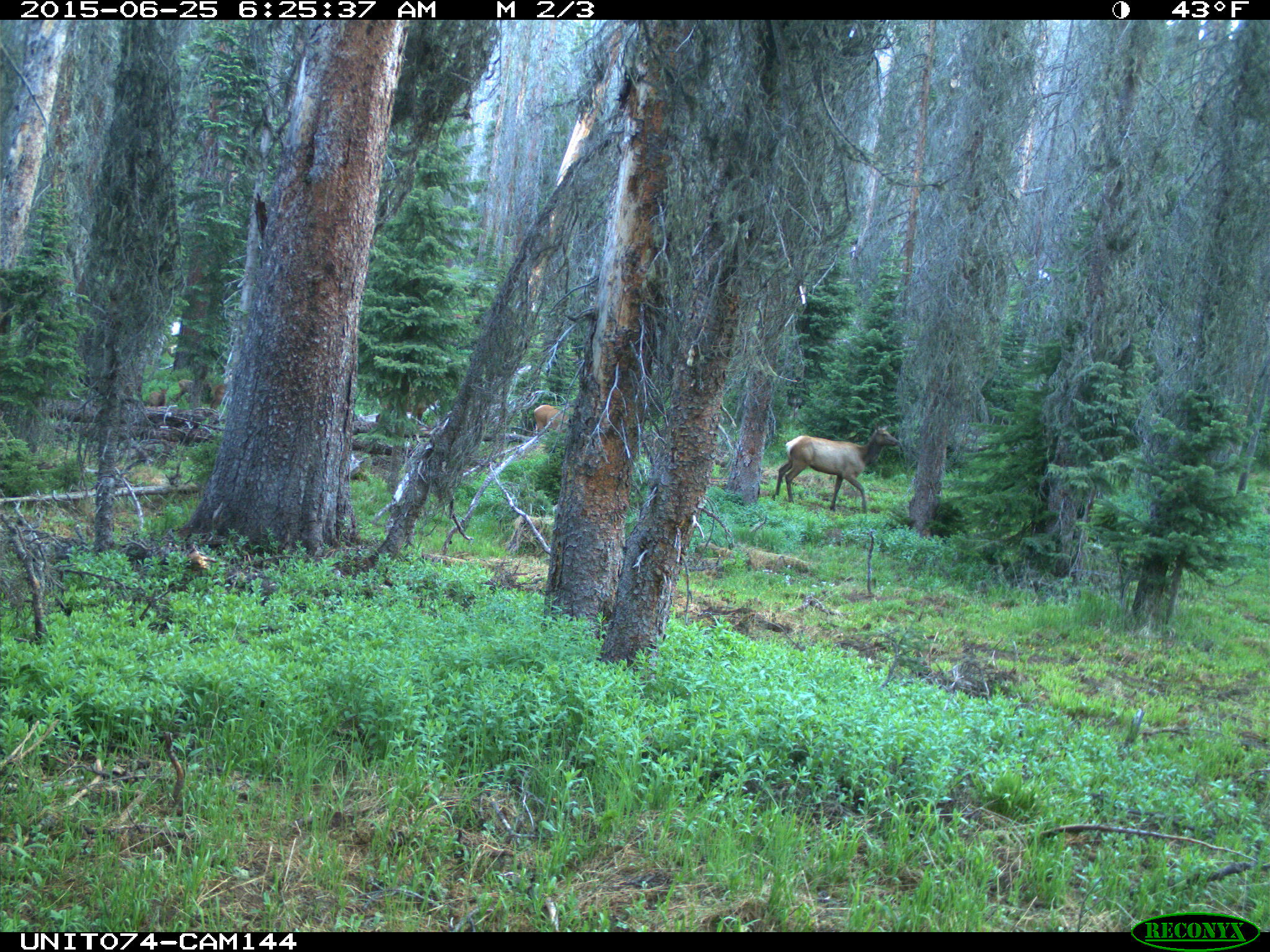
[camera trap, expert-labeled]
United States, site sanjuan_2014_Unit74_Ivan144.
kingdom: Animalia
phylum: Chordata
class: Mammalia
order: Artiodactyla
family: Cervidae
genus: Cervus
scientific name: Cervus elaphus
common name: red deer